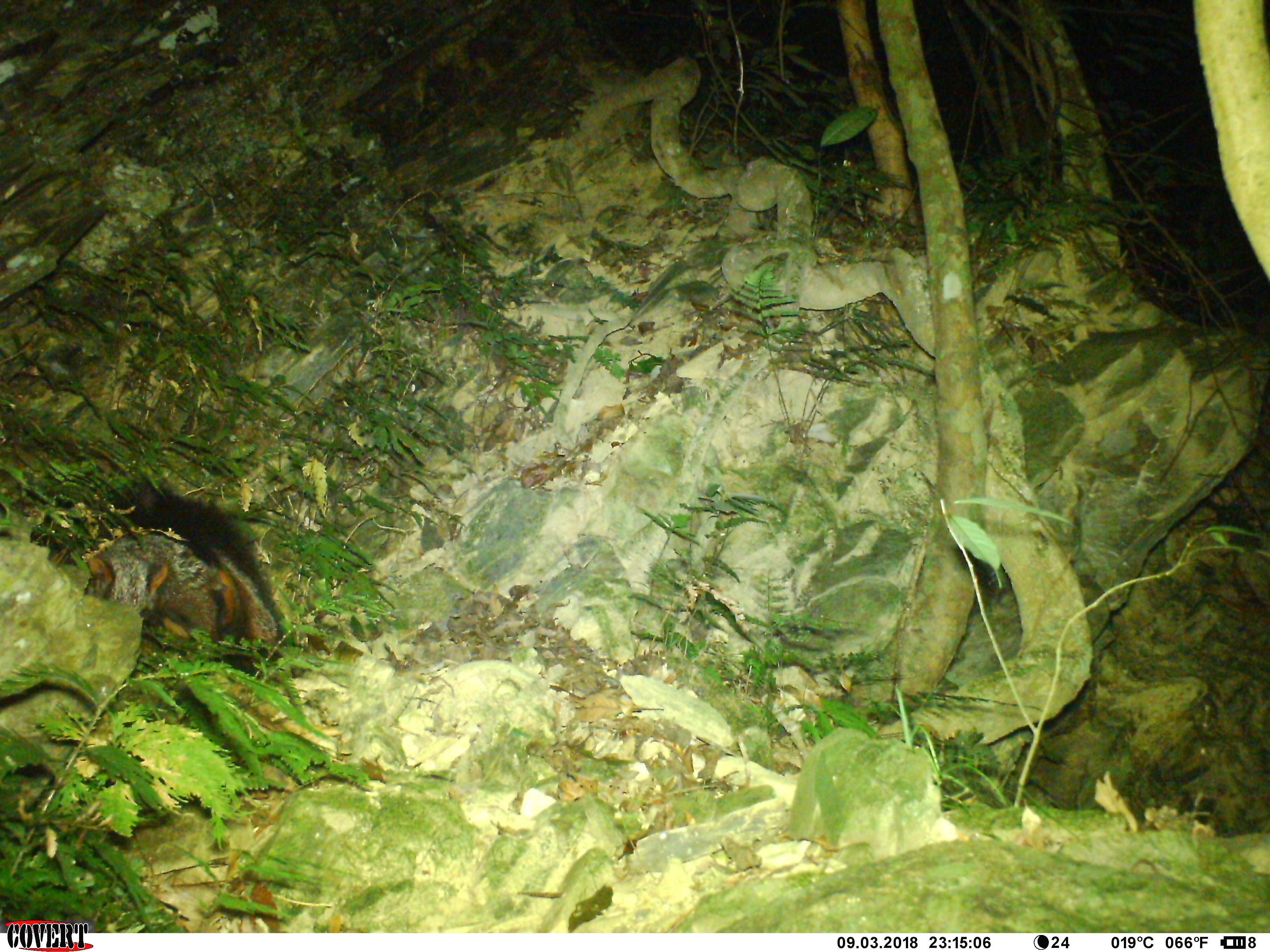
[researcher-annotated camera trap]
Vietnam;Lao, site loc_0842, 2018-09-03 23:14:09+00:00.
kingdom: Animalia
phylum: Chordata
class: Mammalia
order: Rodentia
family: Sciuridae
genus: Petaurista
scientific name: Petaurista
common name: giant flying squirrel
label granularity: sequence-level